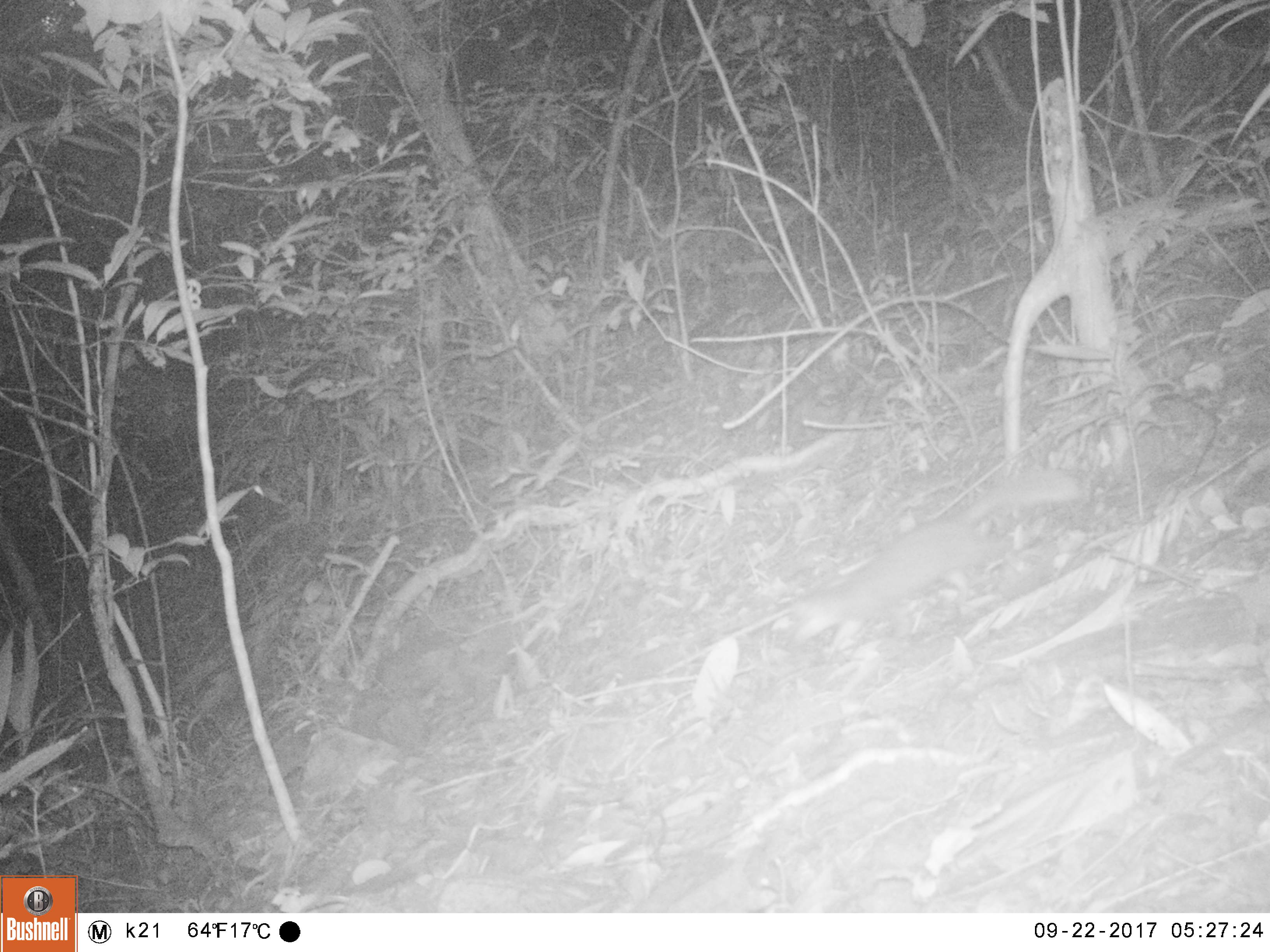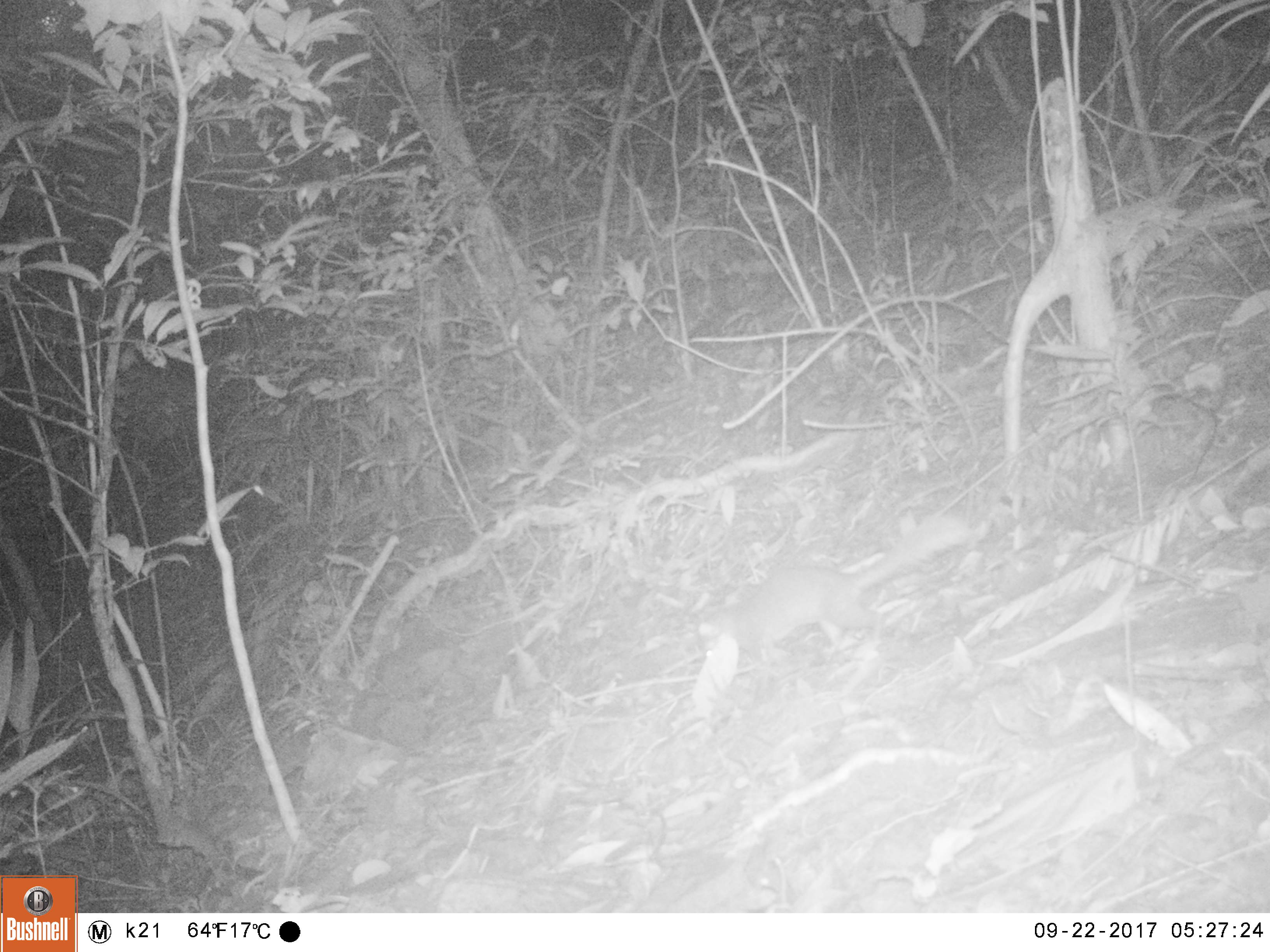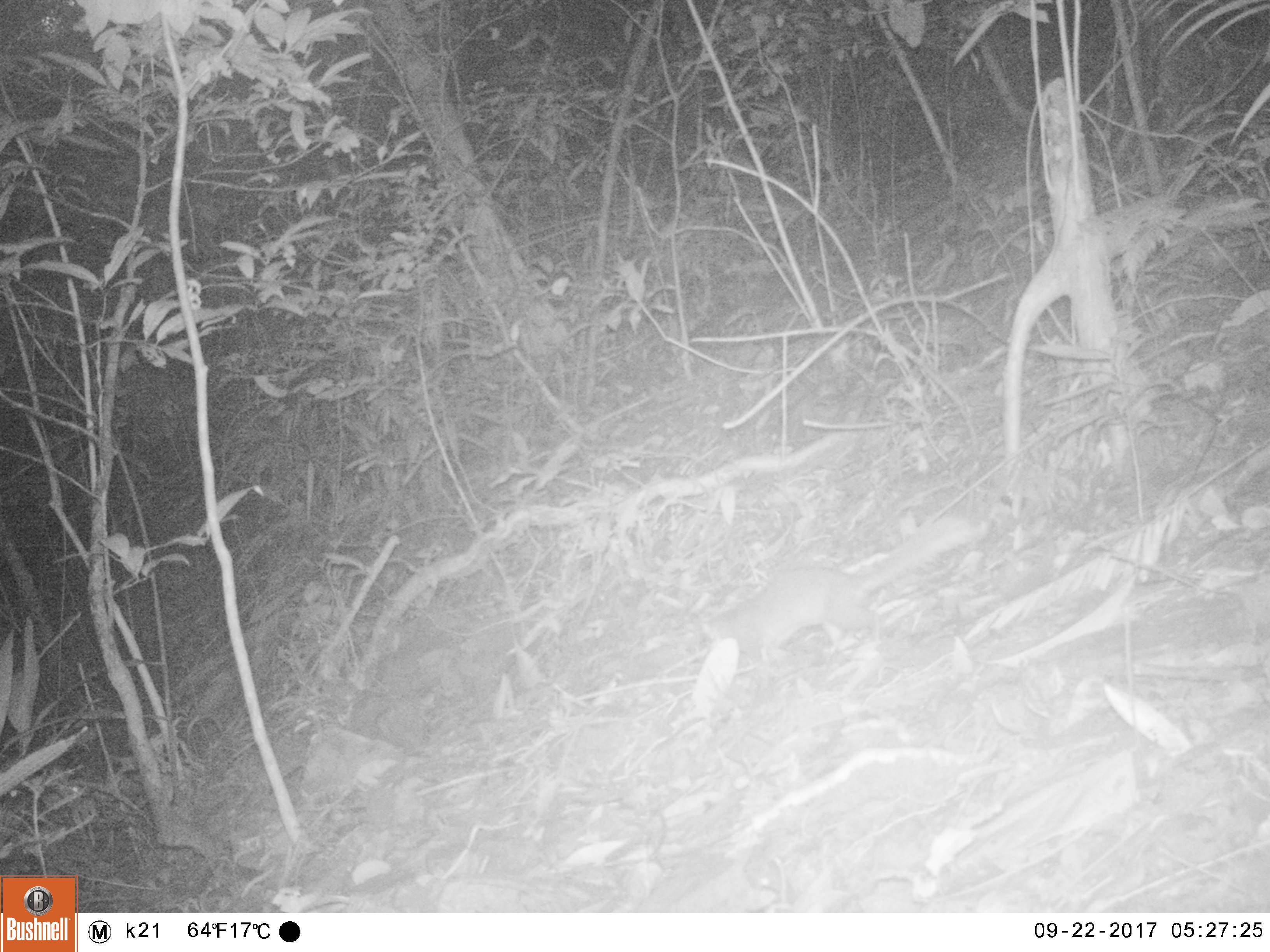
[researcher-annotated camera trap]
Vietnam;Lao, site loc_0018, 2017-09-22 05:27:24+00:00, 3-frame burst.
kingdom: Animalia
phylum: Chordata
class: Mammalia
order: Carnivora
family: Mustelidae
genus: Melogale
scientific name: Melogale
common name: ferret badger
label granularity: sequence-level